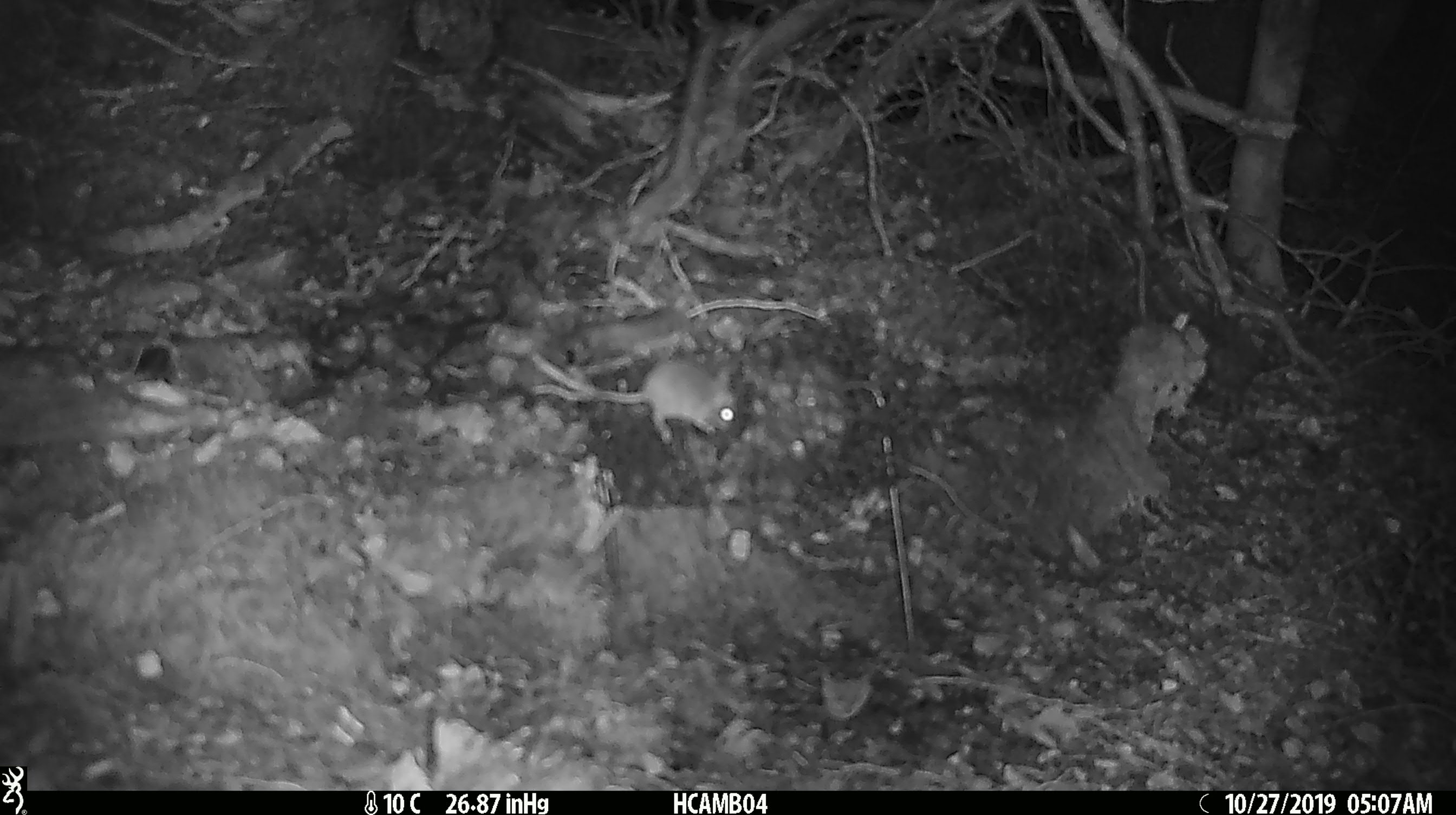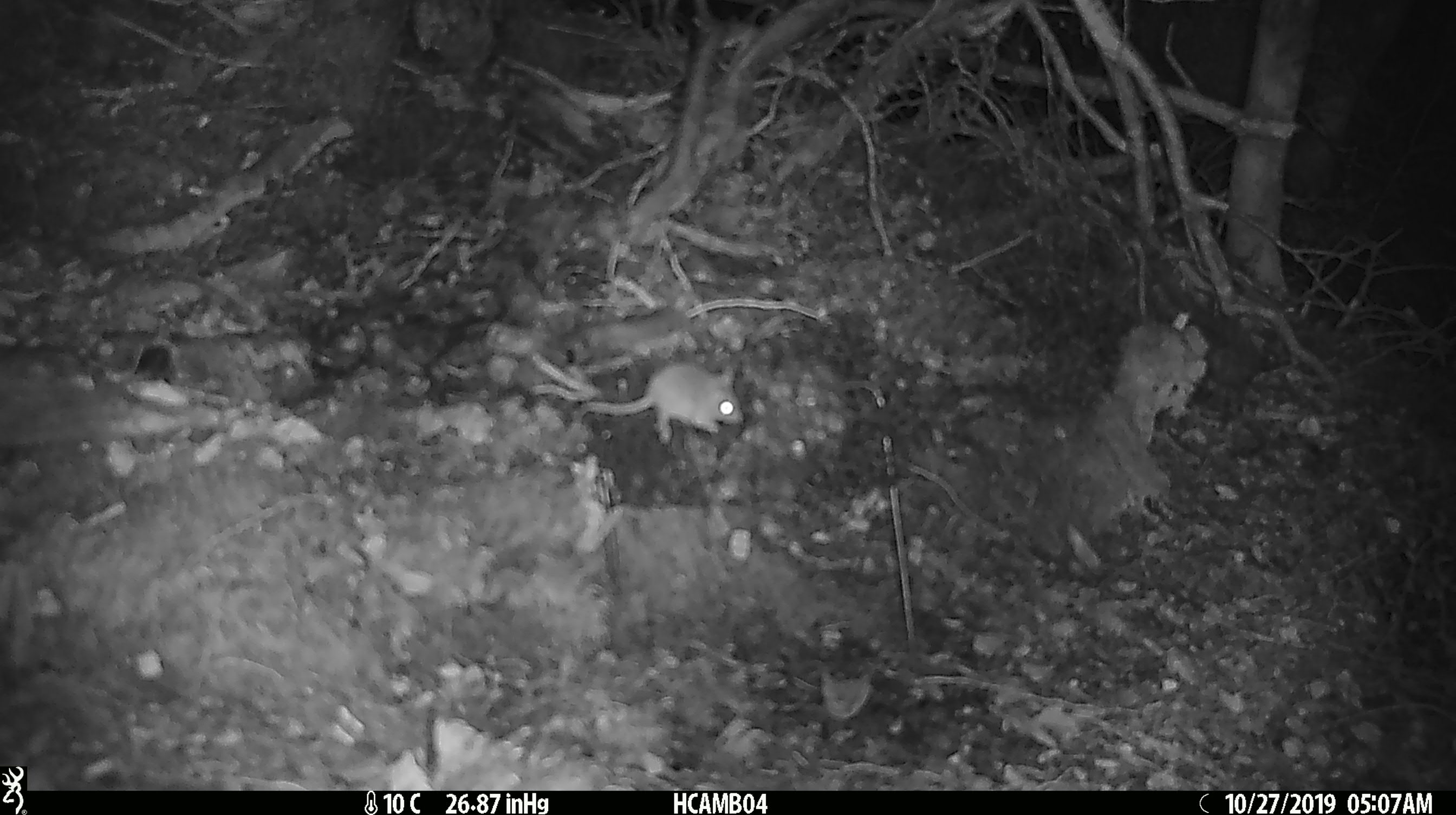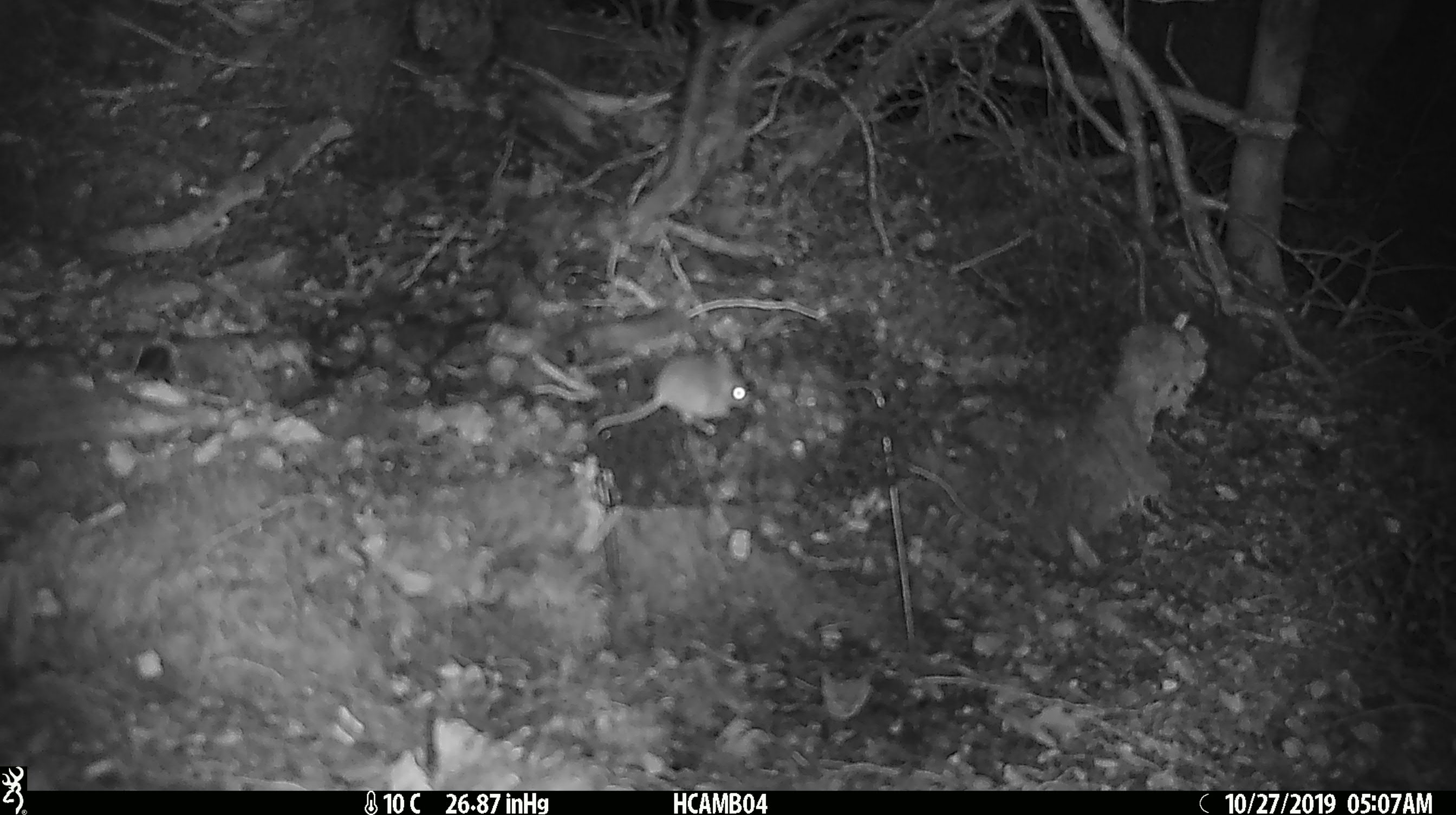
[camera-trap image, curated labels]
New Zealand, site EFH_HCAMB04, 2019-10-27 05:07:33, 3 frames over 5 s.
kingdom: Animalia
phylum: Chordata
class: Mammalia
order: Rodentia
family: Muridae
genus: Mus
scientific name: Mus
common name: mouse